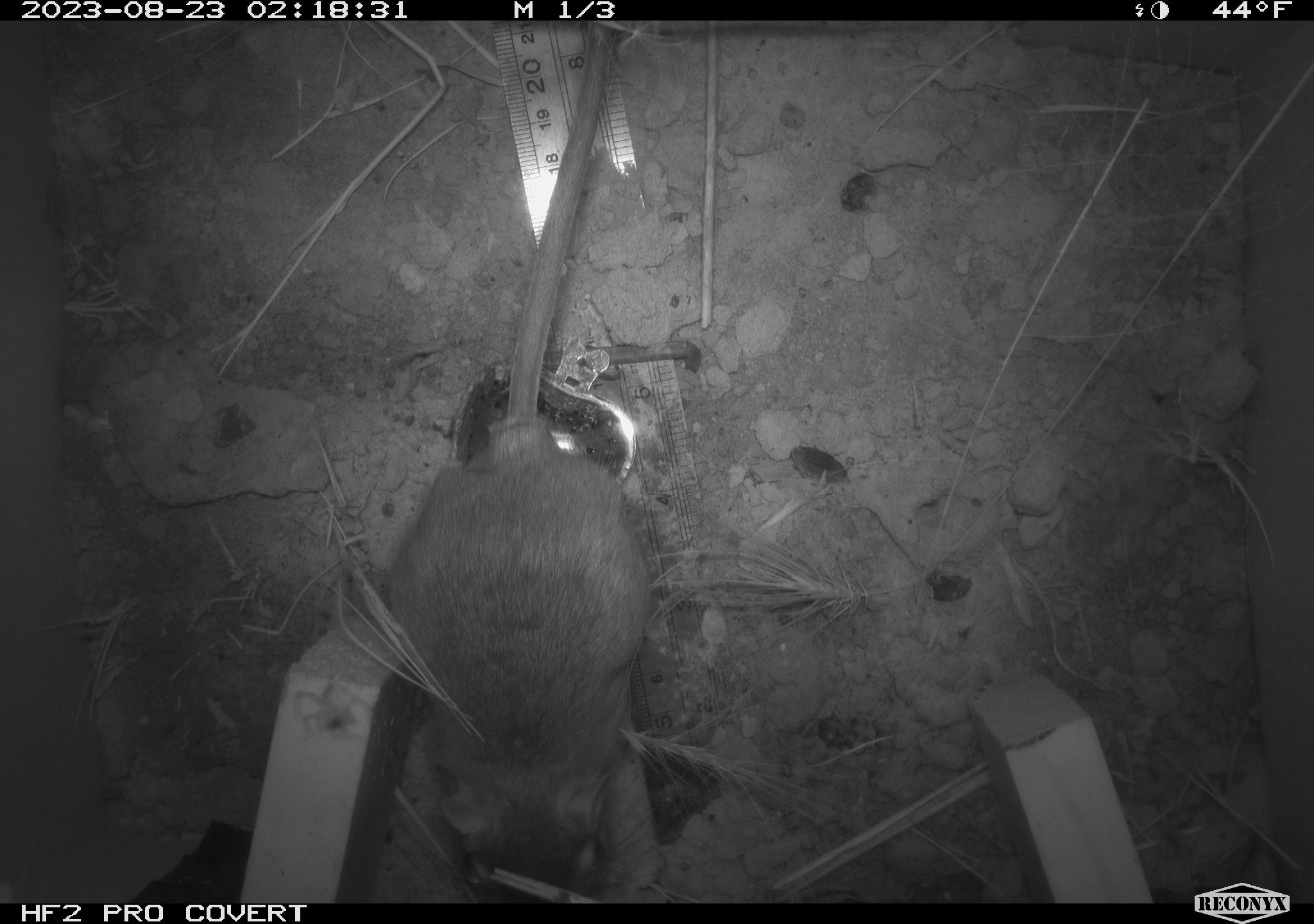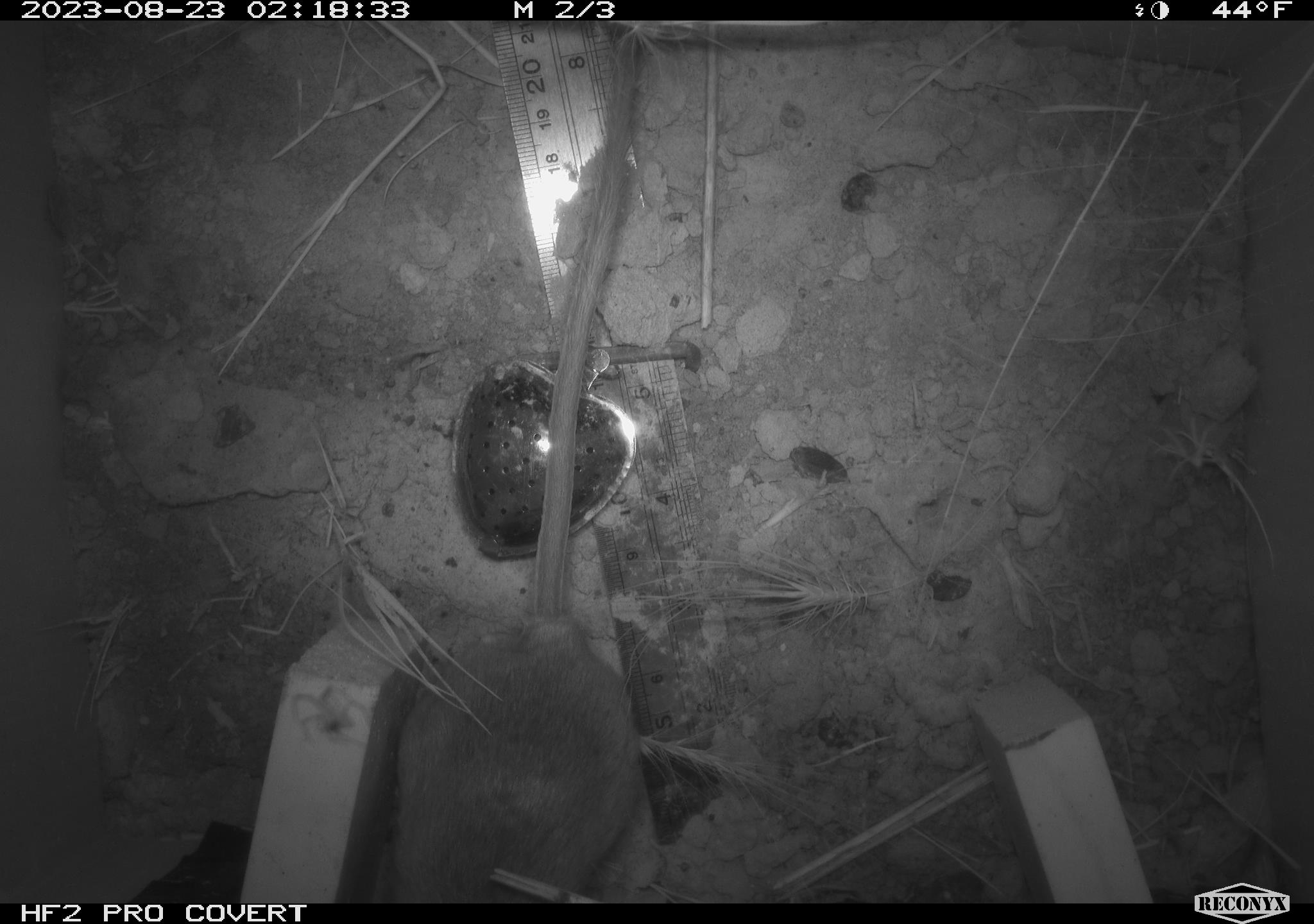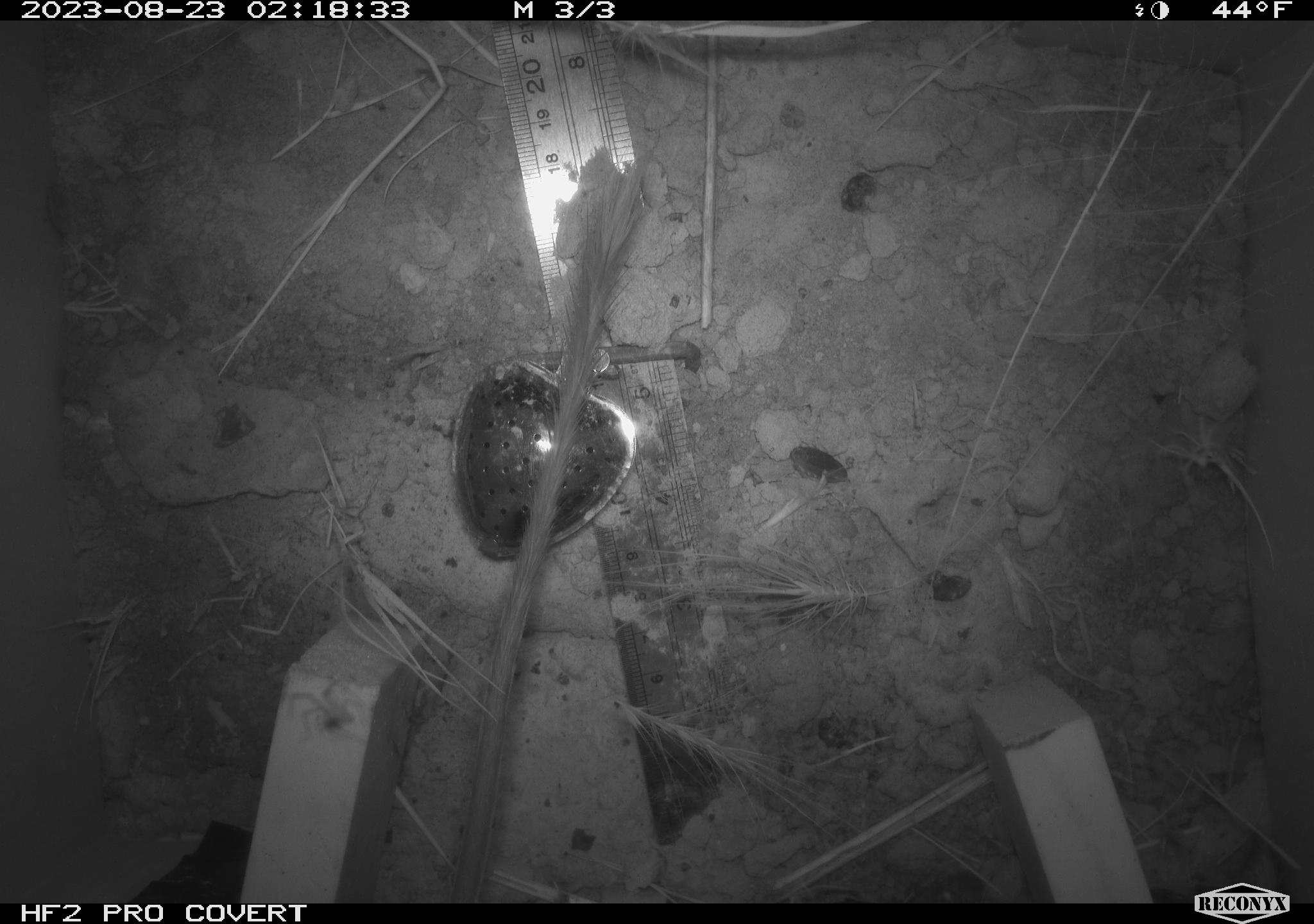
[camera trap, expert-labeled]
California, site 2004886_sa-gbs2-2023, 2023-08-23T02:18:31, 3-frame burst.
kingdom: Animalia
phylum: Chordata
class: Mammalia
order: Rodentia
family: Heteromyidae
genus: Dipodomys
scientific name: Dipodomys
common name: kangaroo rats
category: dipodomys species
Dipodomys species (kangaroo rats) (Dipodomys).